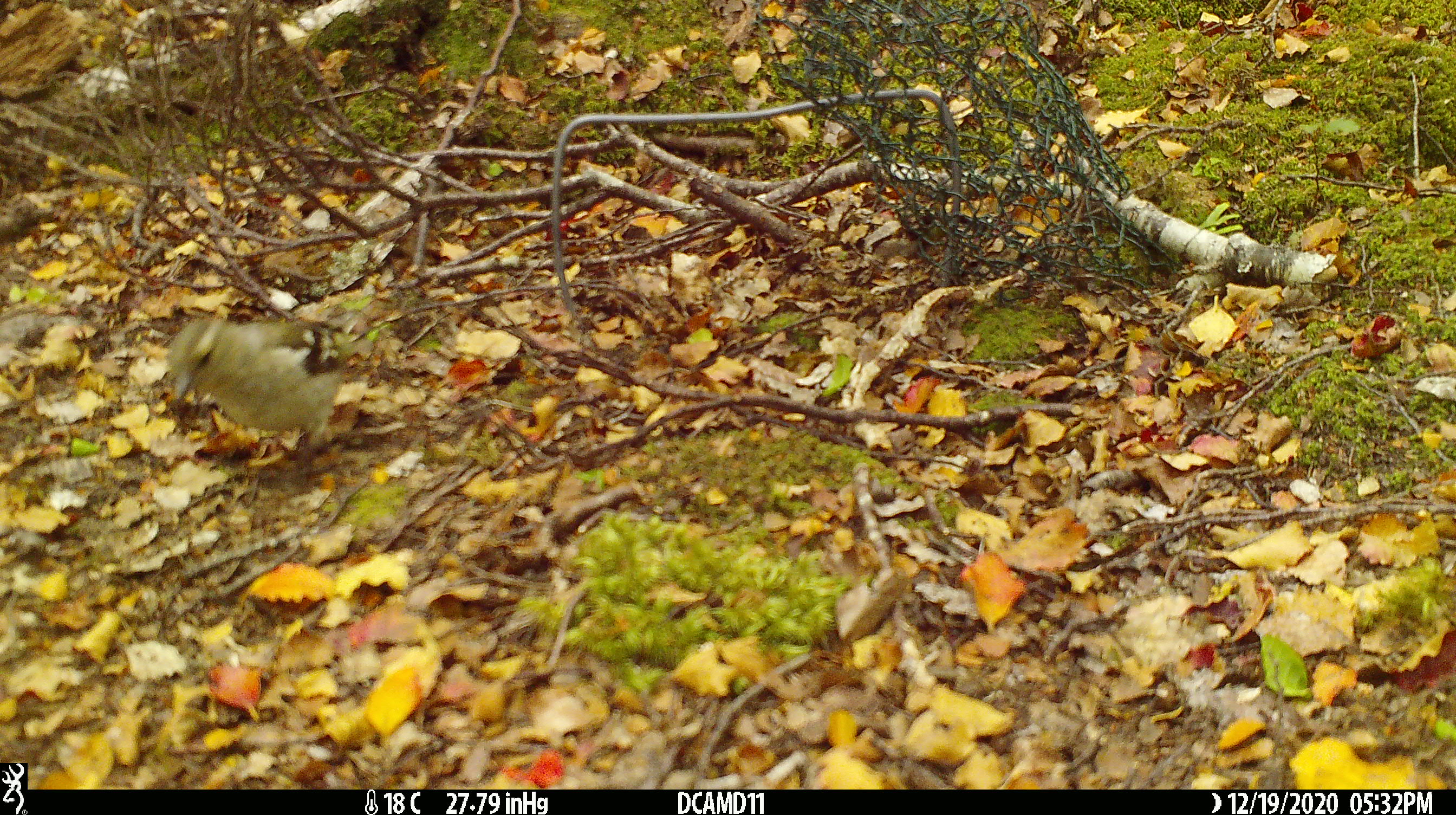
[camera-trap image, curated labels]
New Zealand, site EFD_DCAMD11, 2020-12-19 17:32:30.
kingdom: Animalia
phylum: Chordata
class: Aves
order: Passeriformes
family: Fringillidae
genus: Fringilla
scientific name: Fringilla coelebs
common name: common chaffinch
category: chaffinch